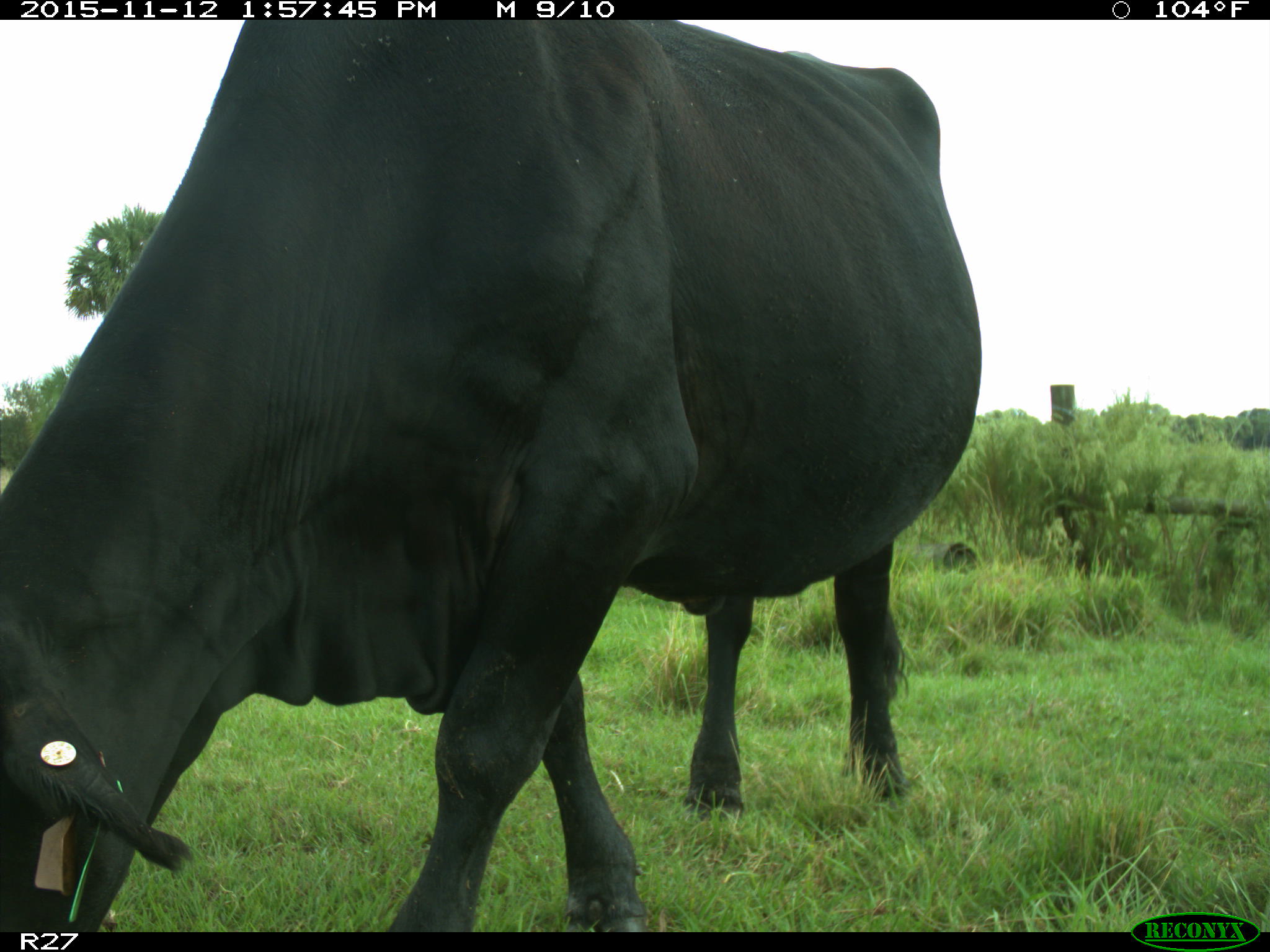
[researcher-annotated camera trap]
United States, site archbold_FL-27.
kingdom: Animalia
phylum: Chordata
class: Mammalia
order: Artiodactyla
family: Bovidae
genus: Bos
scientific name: Bos taurus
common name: domestic cow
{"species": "Bos taurus (domestic cow)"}